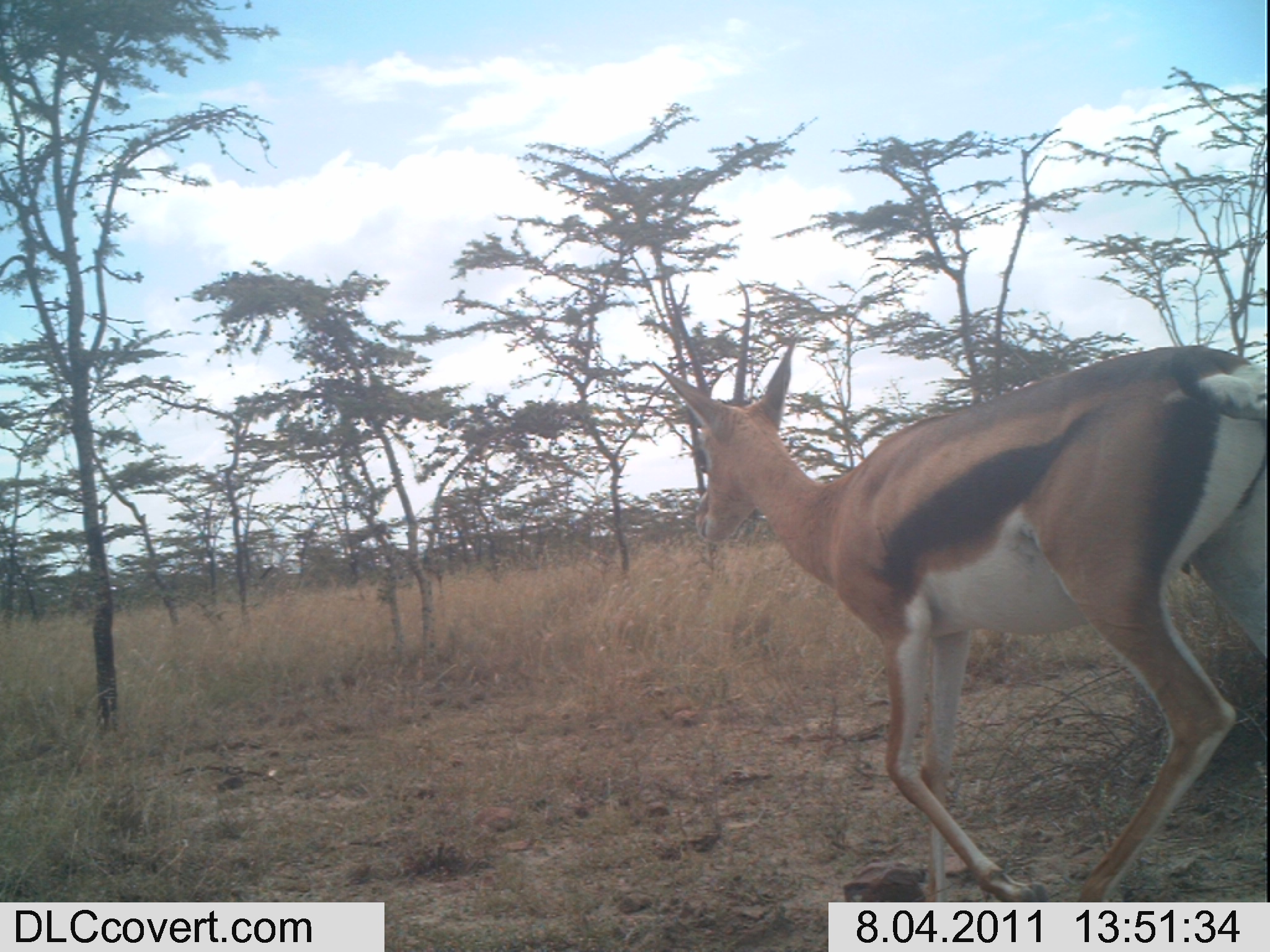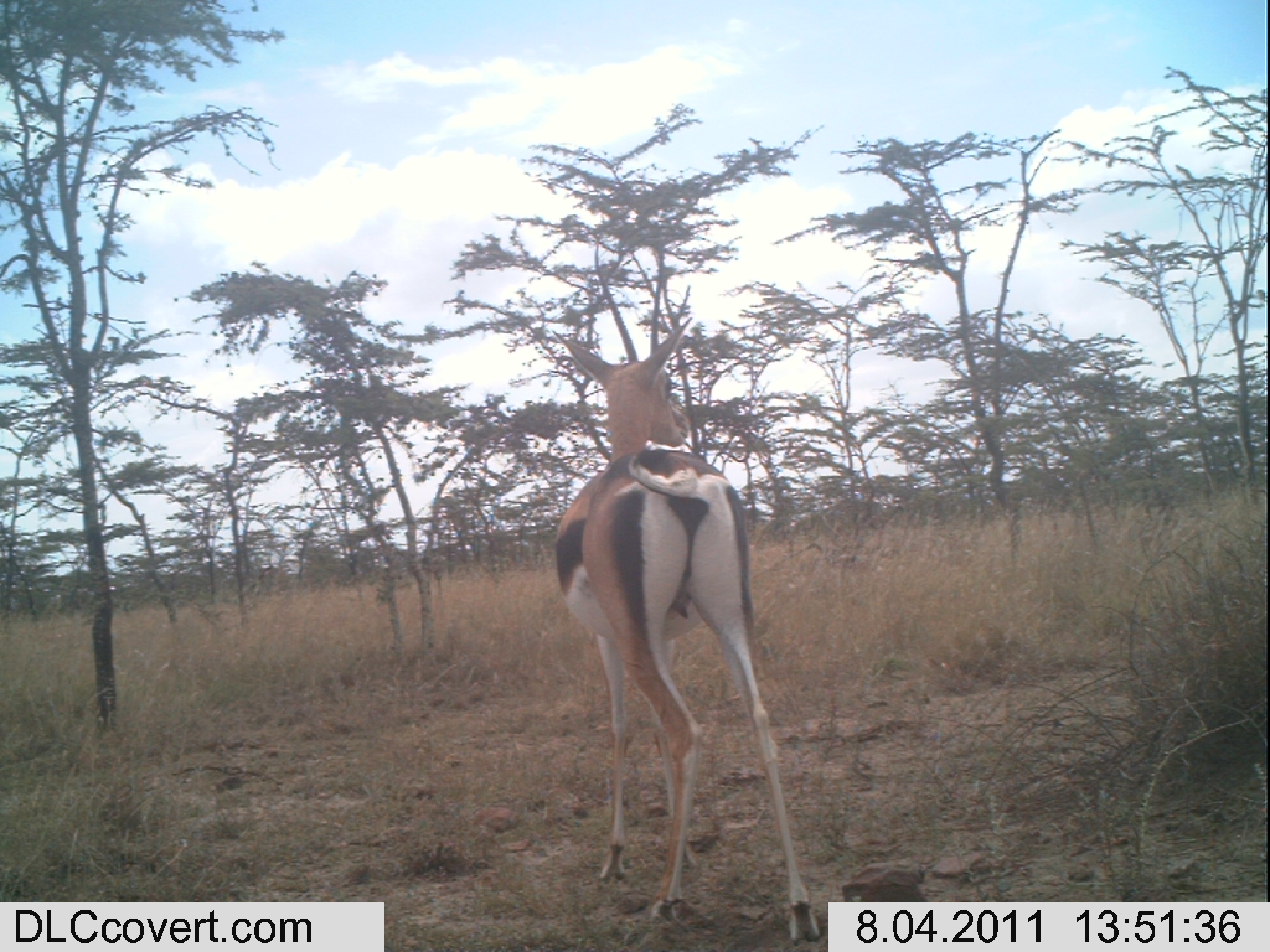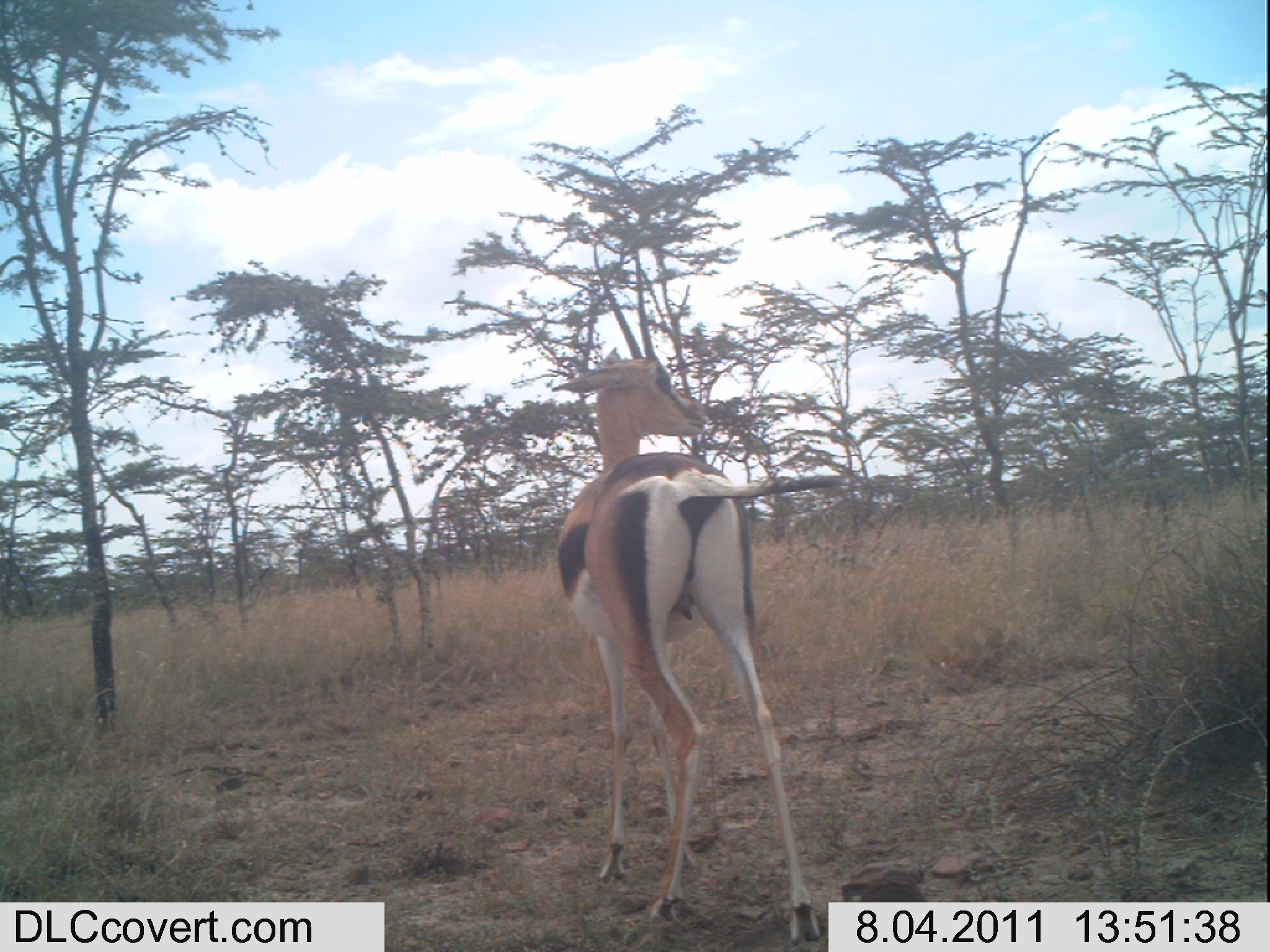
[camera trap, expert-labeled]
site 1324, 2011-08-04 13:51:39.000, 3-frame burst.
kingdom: Animalia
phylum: Chordata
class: Mammalia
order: Artiodactyla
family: Bovidae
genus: Nanger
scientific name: Nanger granti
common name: grant's gazelle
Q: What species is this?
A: Nanger granti (grant's gazelle).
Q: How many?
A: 1.